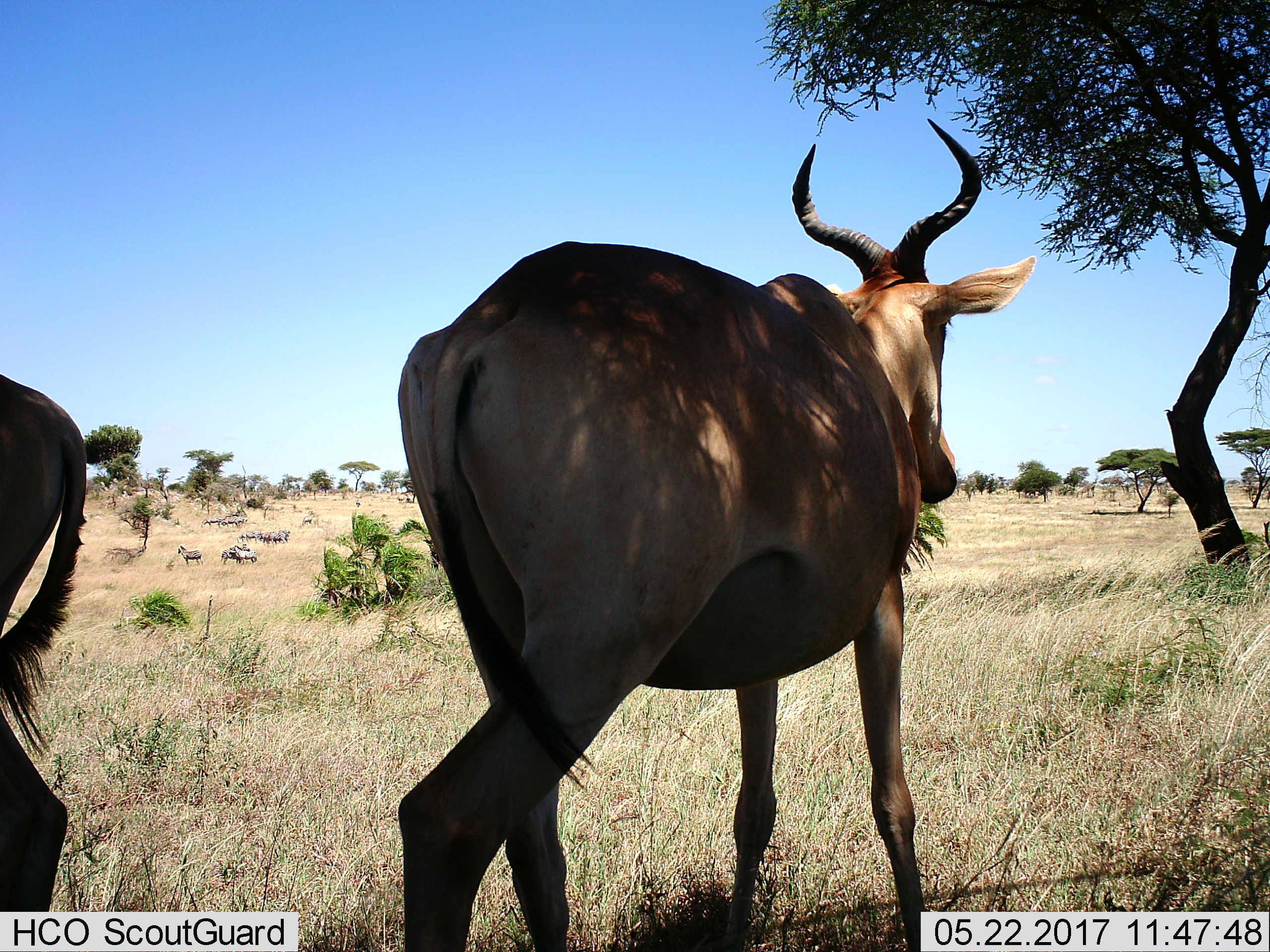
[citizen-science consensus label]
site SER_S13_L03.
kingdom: Animalia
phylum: Chordata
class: Mammalia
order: Artiodactyla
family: Bovidae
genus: Alcelaphus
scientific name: Alcelaphus buselaphus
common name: hartebeest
Hartebeest (Alcelaphus buselaphus), count 2. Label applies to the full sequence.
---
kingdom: Animalia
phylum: Chordata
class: Mammalia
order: Perissodactyla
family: Equidae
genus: Equus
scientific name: Equus quagga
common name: plains zebra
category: zebraplains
Zebraplains (plains zebra) (Equus quagga), count 11-50. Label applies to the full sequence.